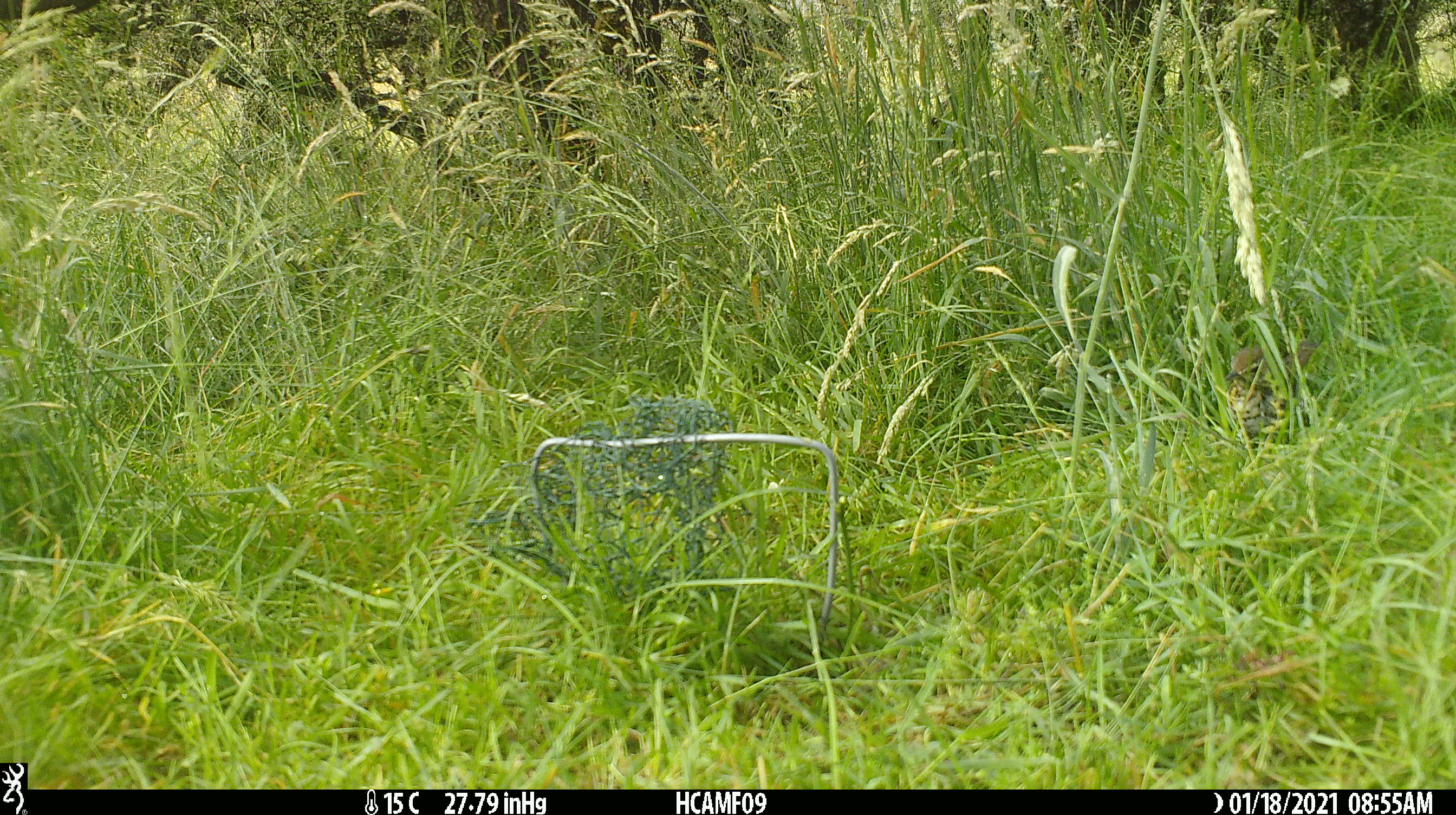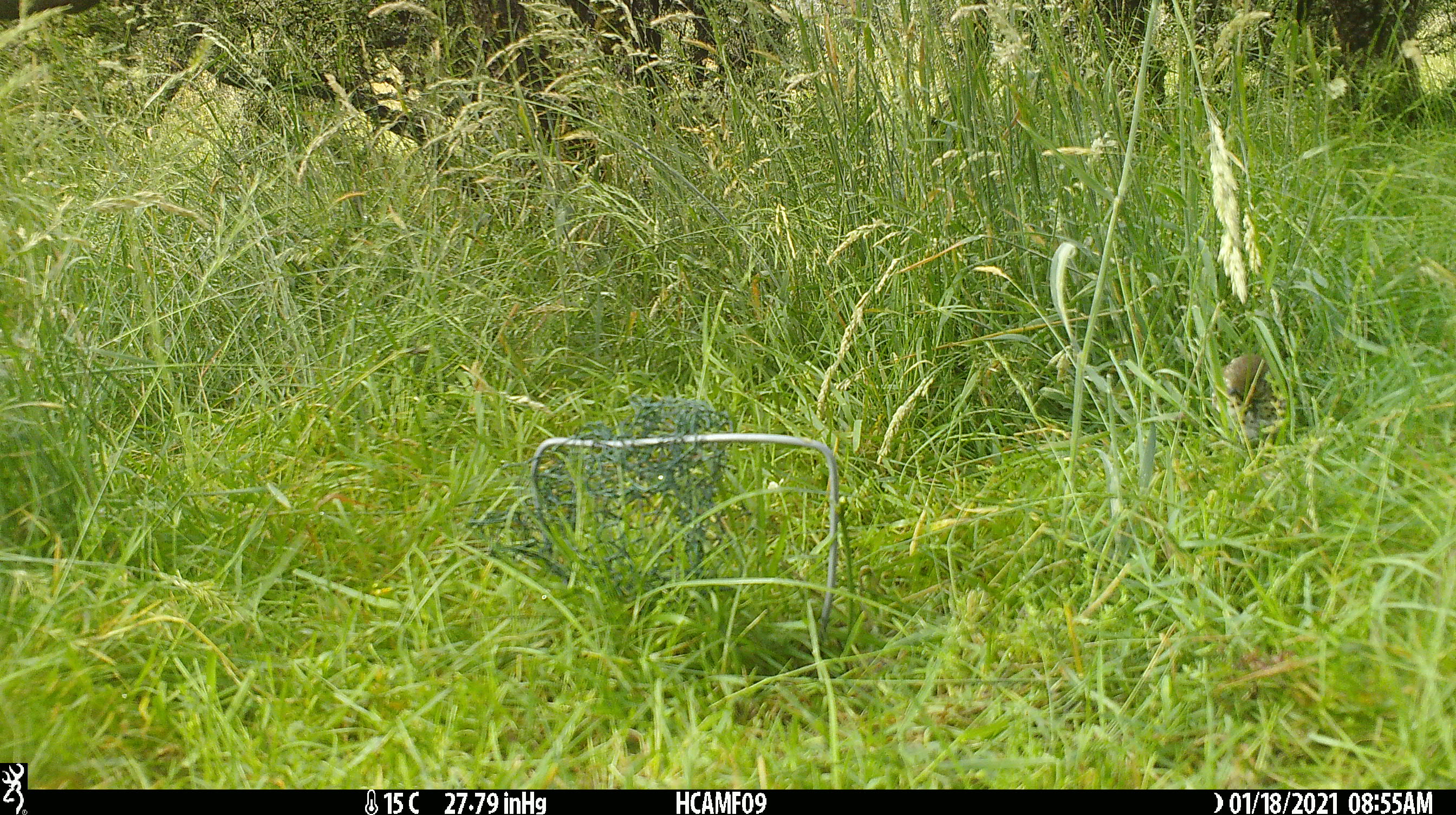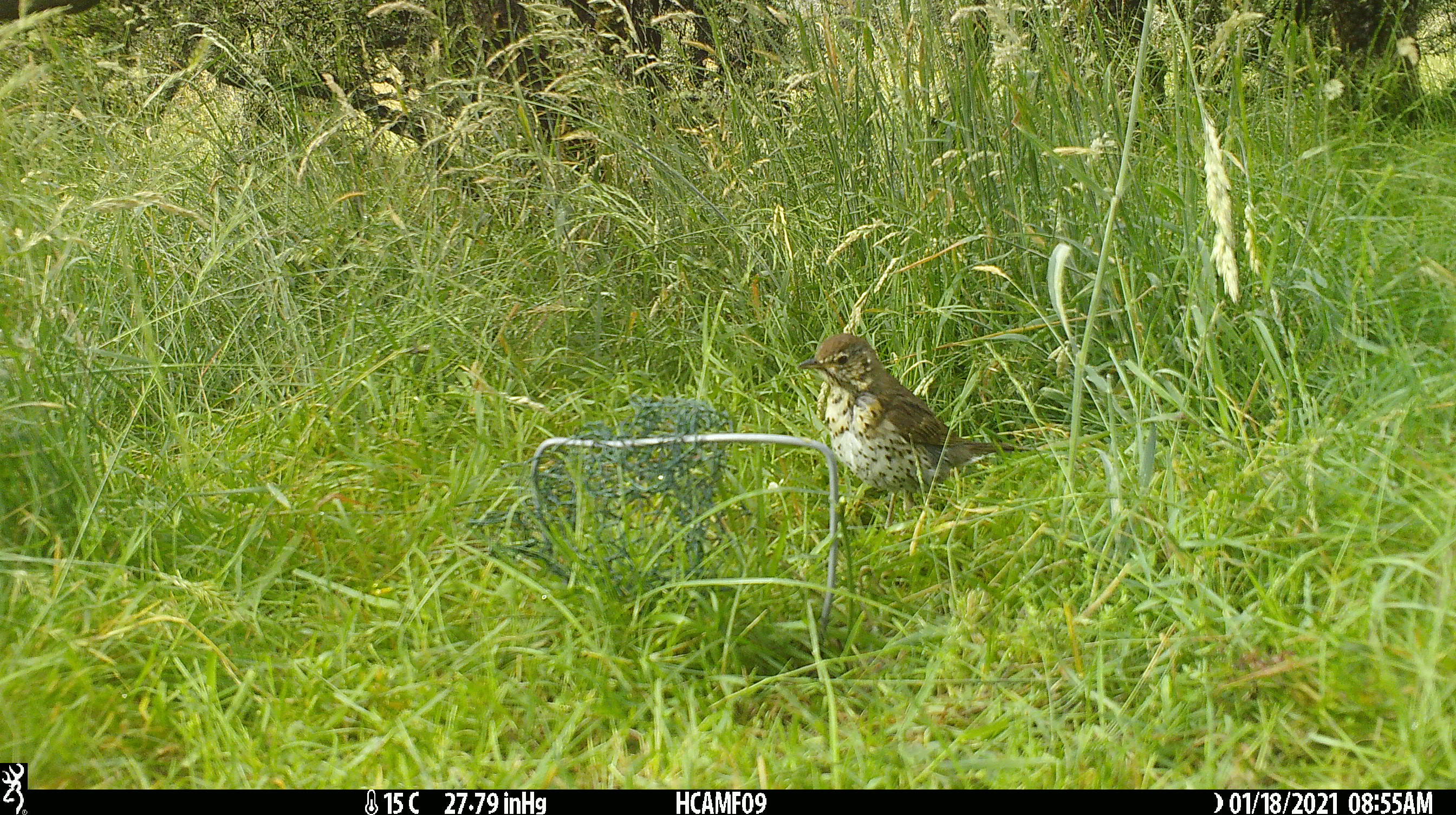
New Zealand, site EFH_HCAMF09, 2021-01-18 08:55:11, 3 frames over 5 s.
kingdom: Animalia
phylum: Chordata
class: Aves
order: Passeriformes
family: Turdidae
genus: Turdus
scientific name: Turdus philomelos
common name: song thrush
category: thrush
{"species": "thrush (song thrush) (Turdus philomelos)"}